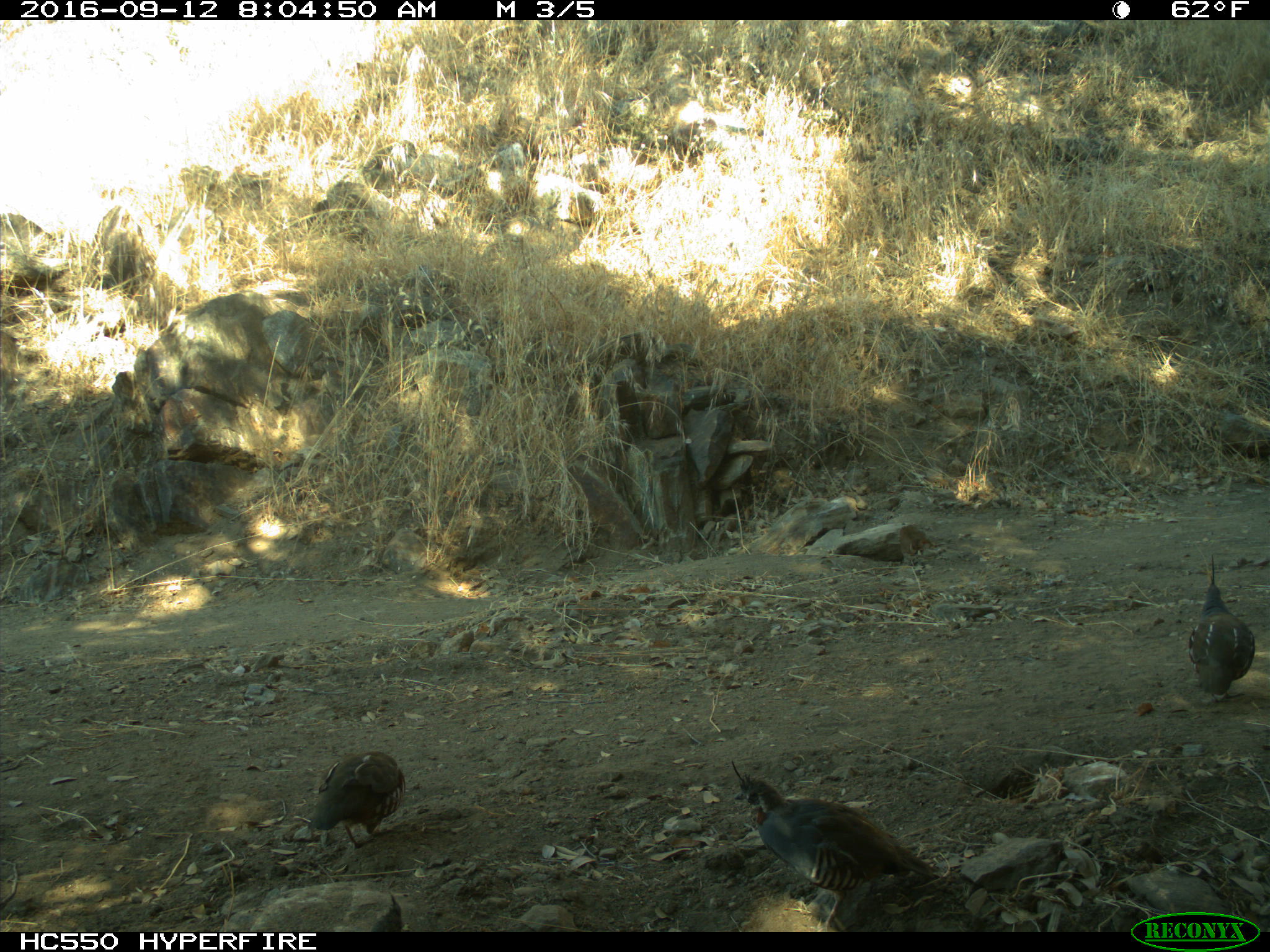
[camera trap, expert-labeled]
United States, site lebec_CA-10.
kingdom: Animalia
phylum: Chordata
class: Aves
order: Galliformes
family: Odontophoridae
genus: Callipepla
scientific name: Callipepla californica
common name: california quail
Callipepla californica (california quail).